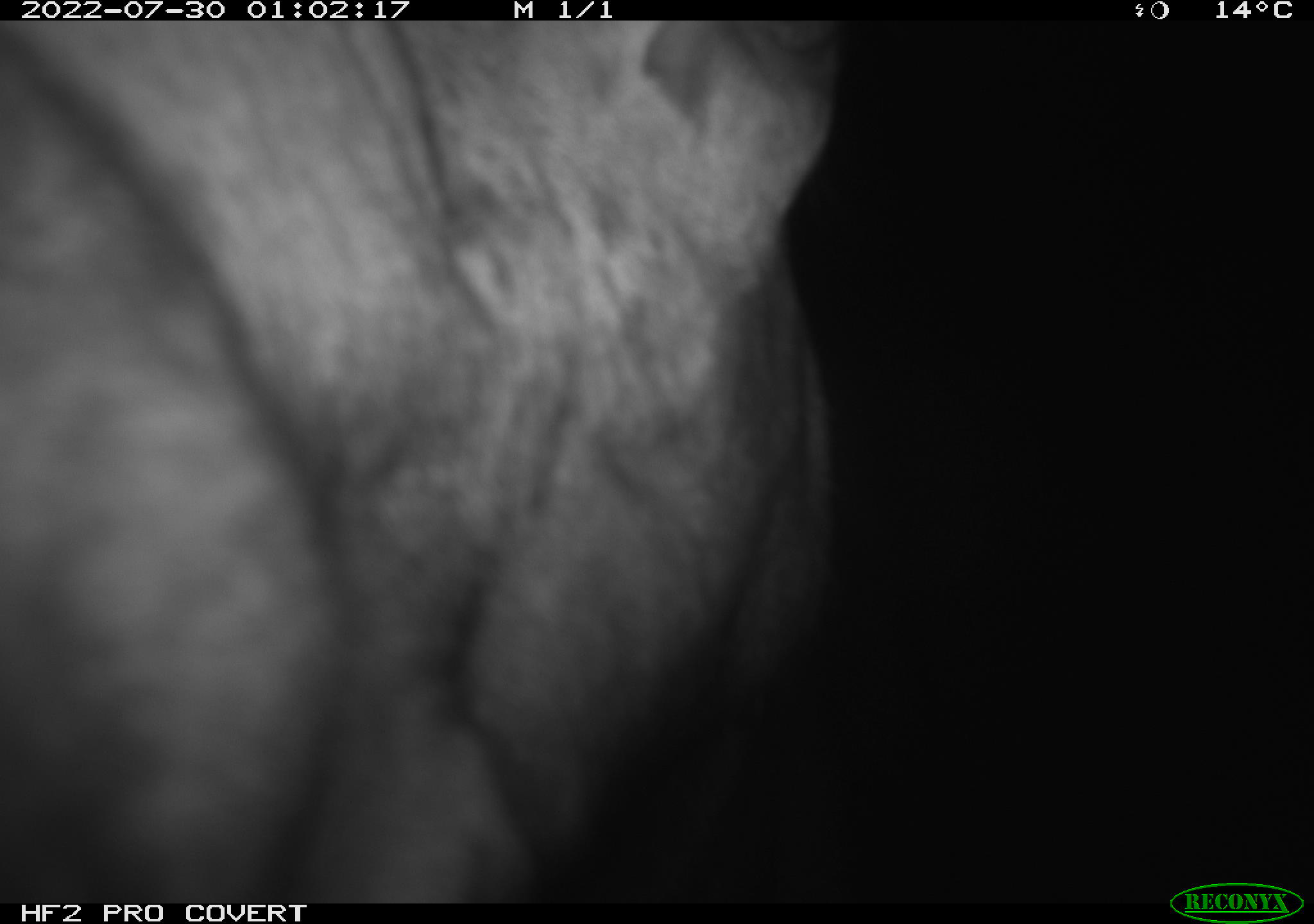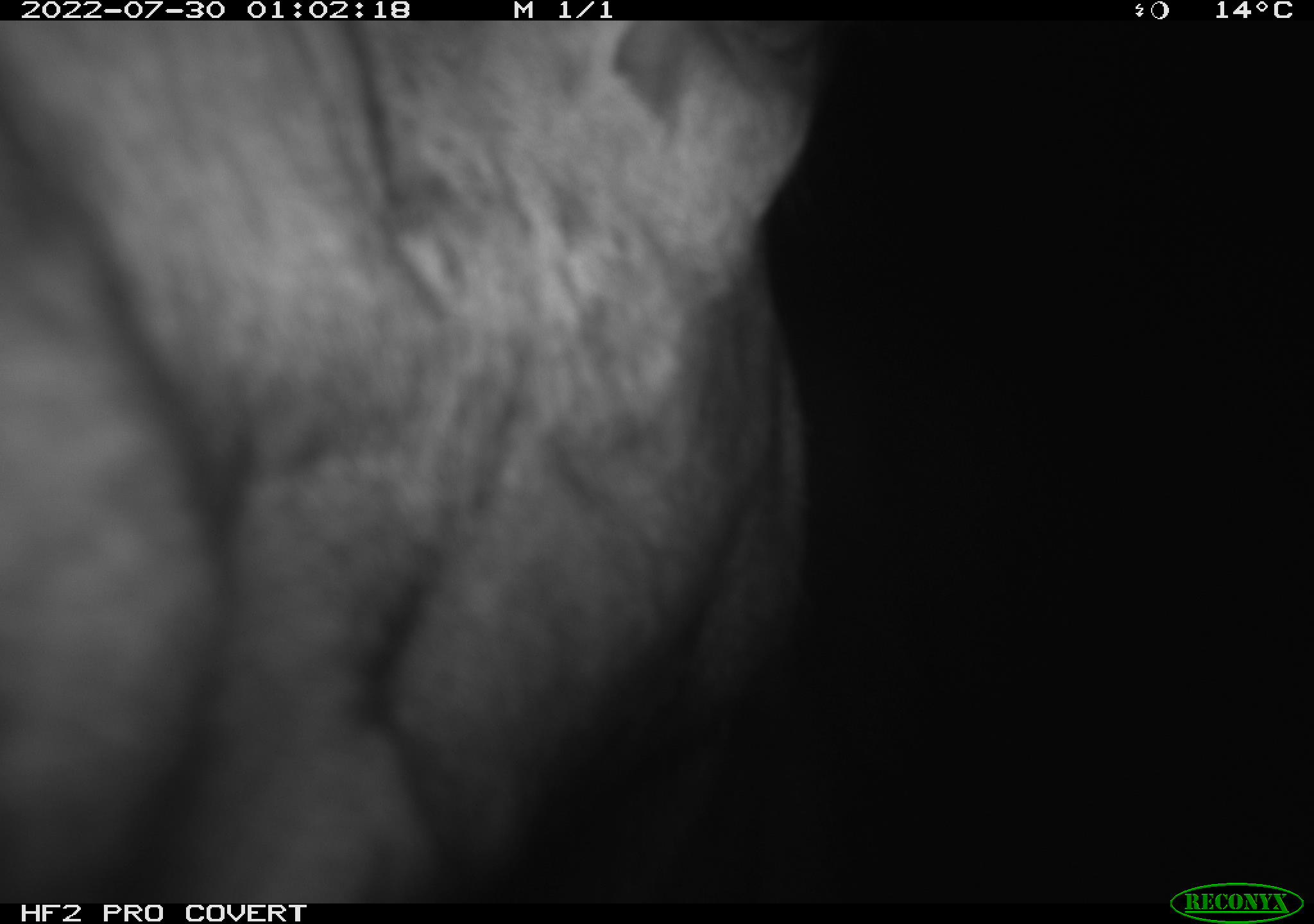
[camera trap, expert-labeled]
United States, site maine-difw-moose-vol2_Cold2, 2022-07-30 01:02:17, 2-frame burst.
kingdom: Animalia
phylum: Chordata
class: Mammalia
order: Artiodactyla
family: Cervidae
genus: Alces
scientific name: Alces alces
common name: moose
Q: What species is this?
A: Moose (Alces alces).